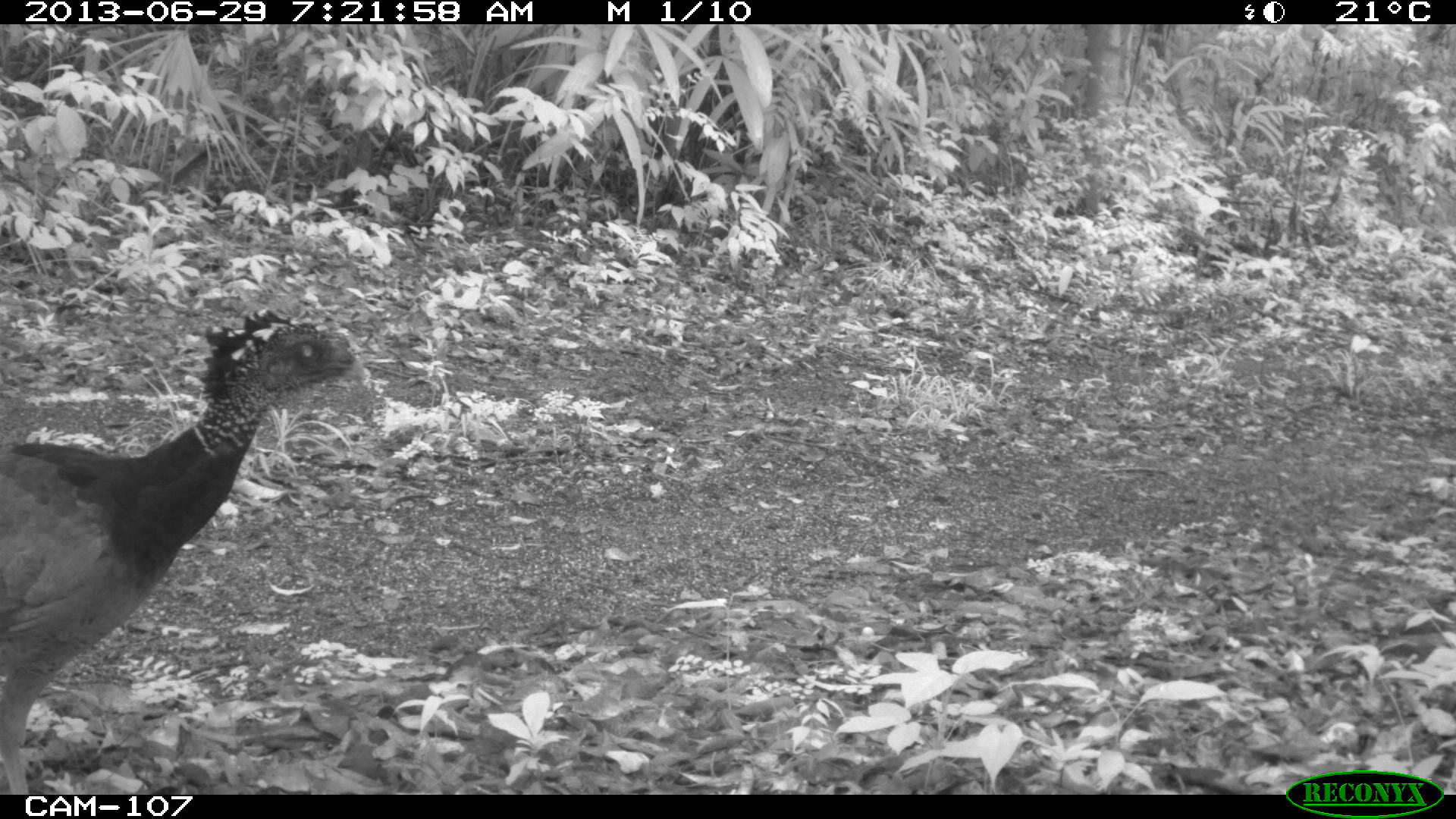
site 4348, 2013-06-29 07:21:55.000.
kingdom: Animalia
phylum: Chordata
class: Aves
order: Galliformes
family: Cracidae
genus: Crax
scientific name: Crax rubra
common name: great curassow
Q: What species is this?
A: Crax rubra (great curassow).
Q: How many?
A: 3.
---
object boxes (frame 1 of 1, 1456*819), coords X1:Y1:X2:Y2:
crax rubra: 0:305:371:794